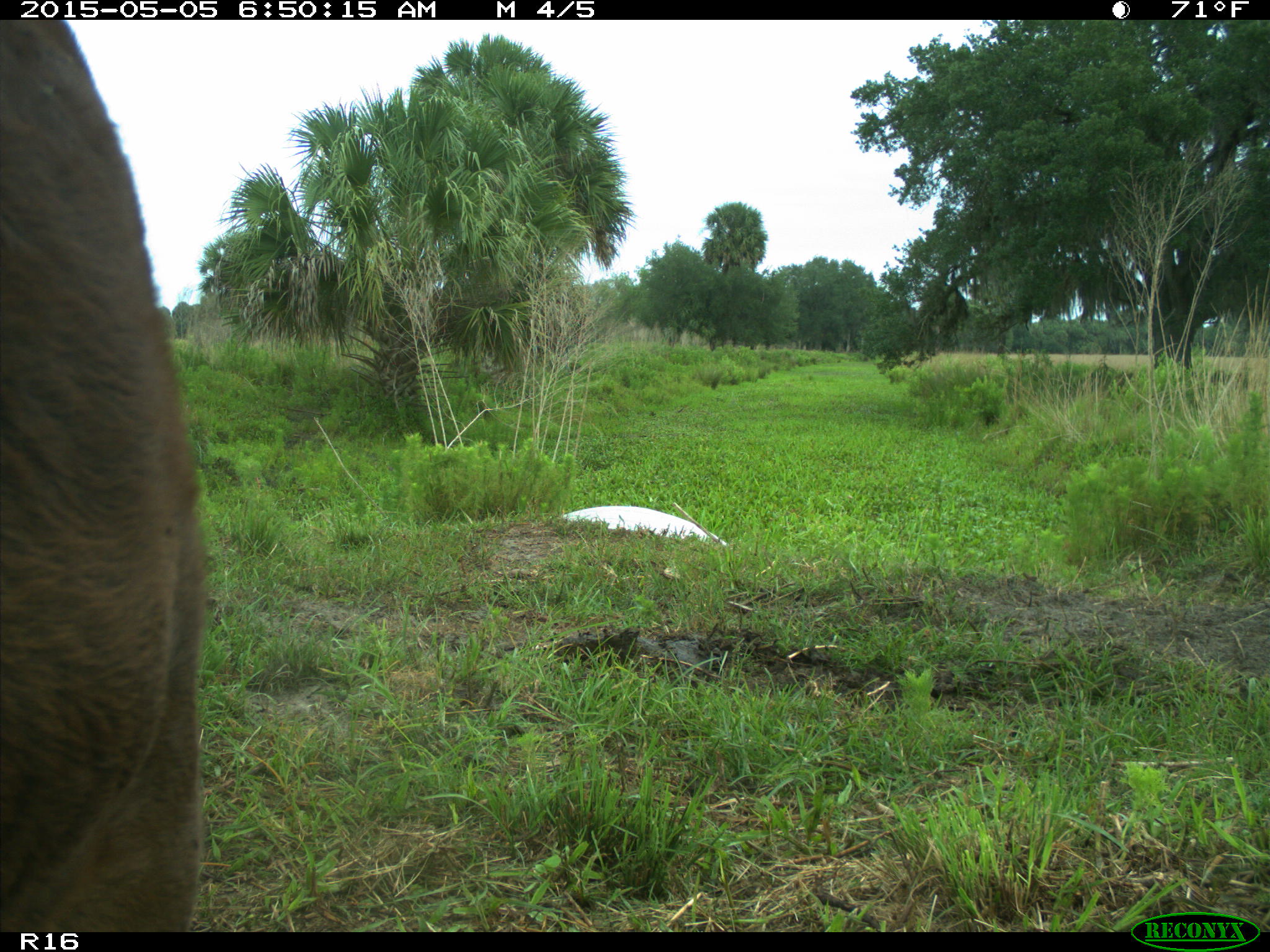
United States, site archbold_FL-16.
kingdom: Animalia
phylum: Chordata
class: Mammalia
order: Artiodactyla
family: Bovidae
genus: Bos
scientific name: Bos taurus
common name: domestic cow